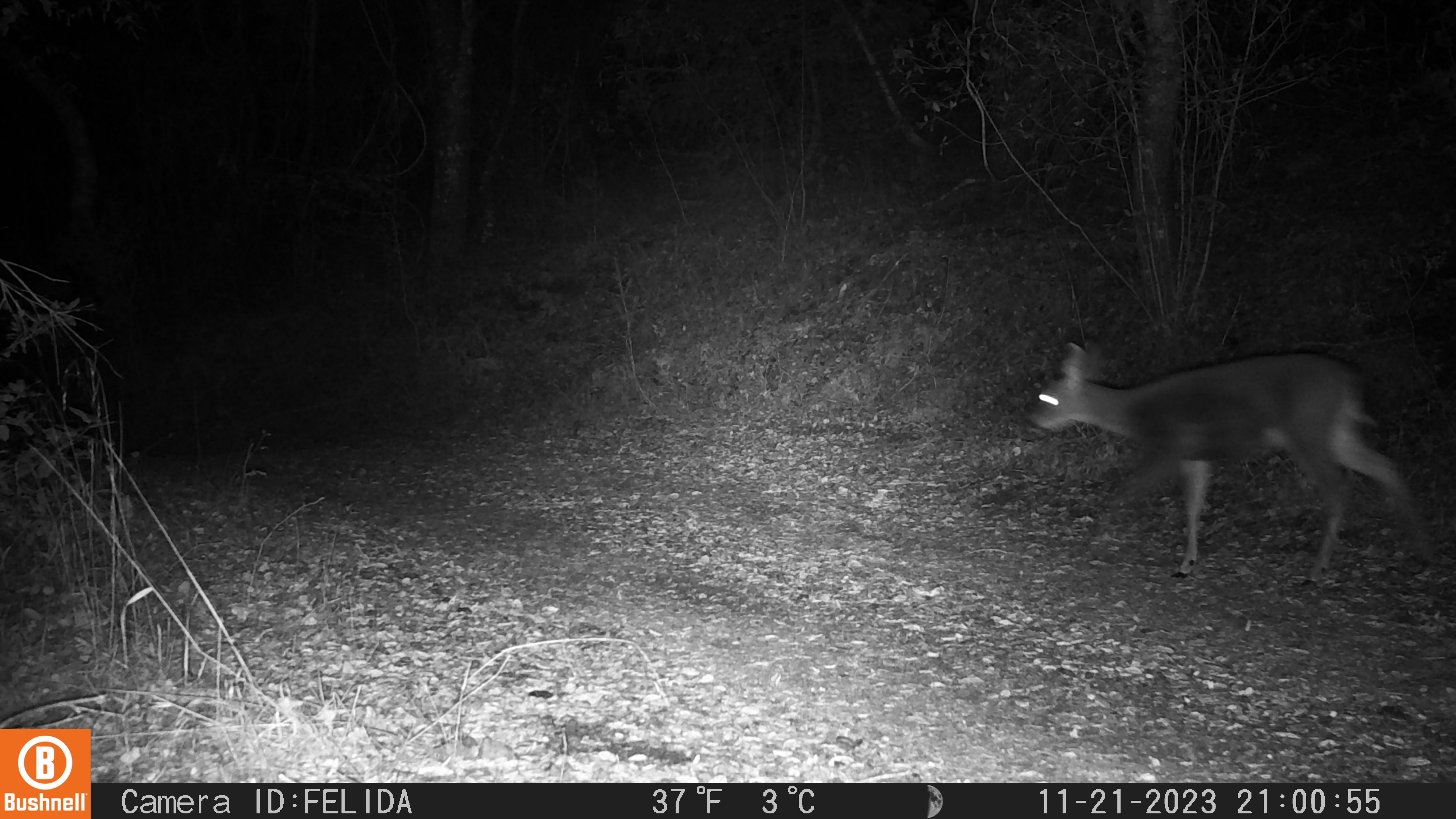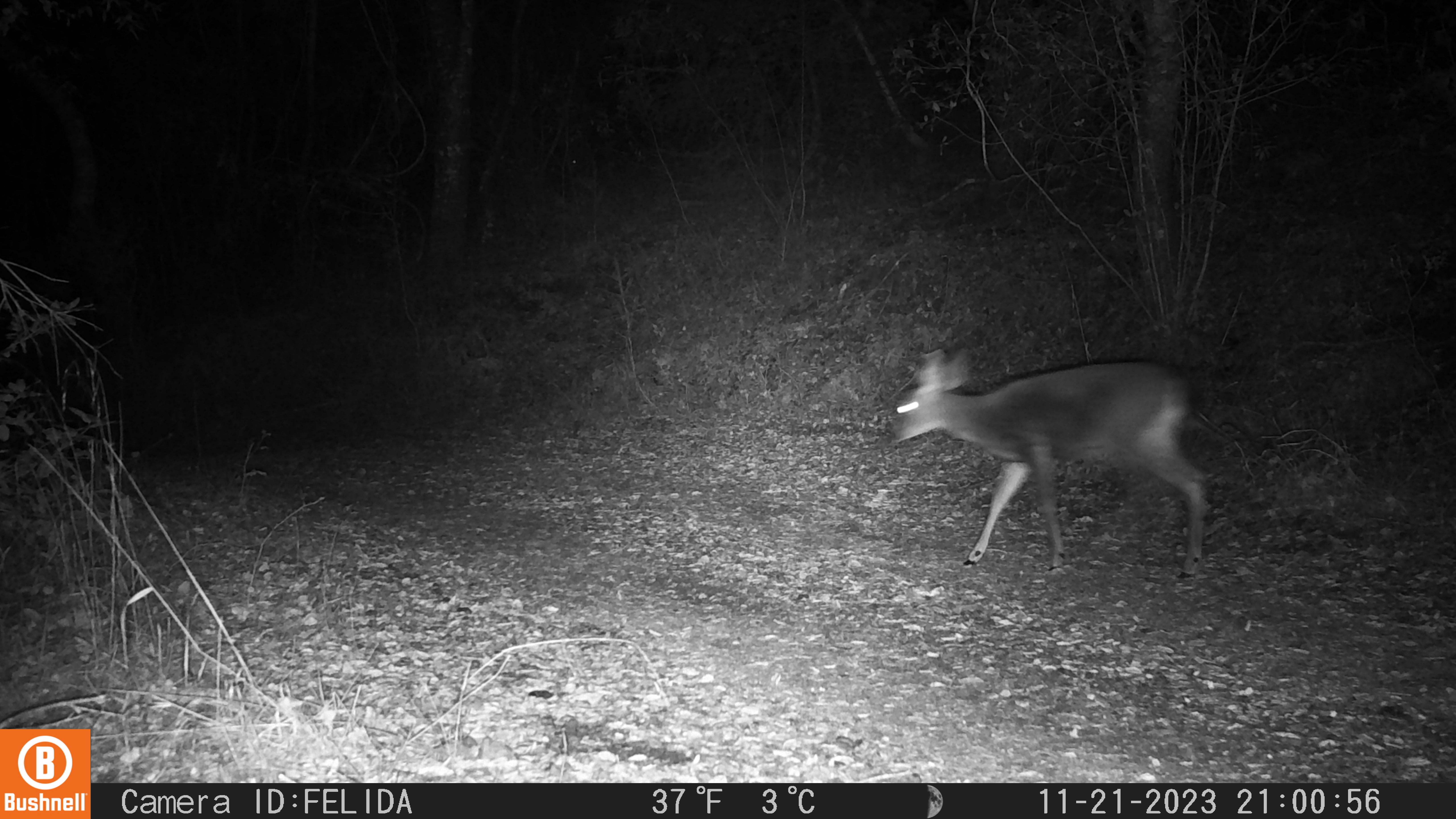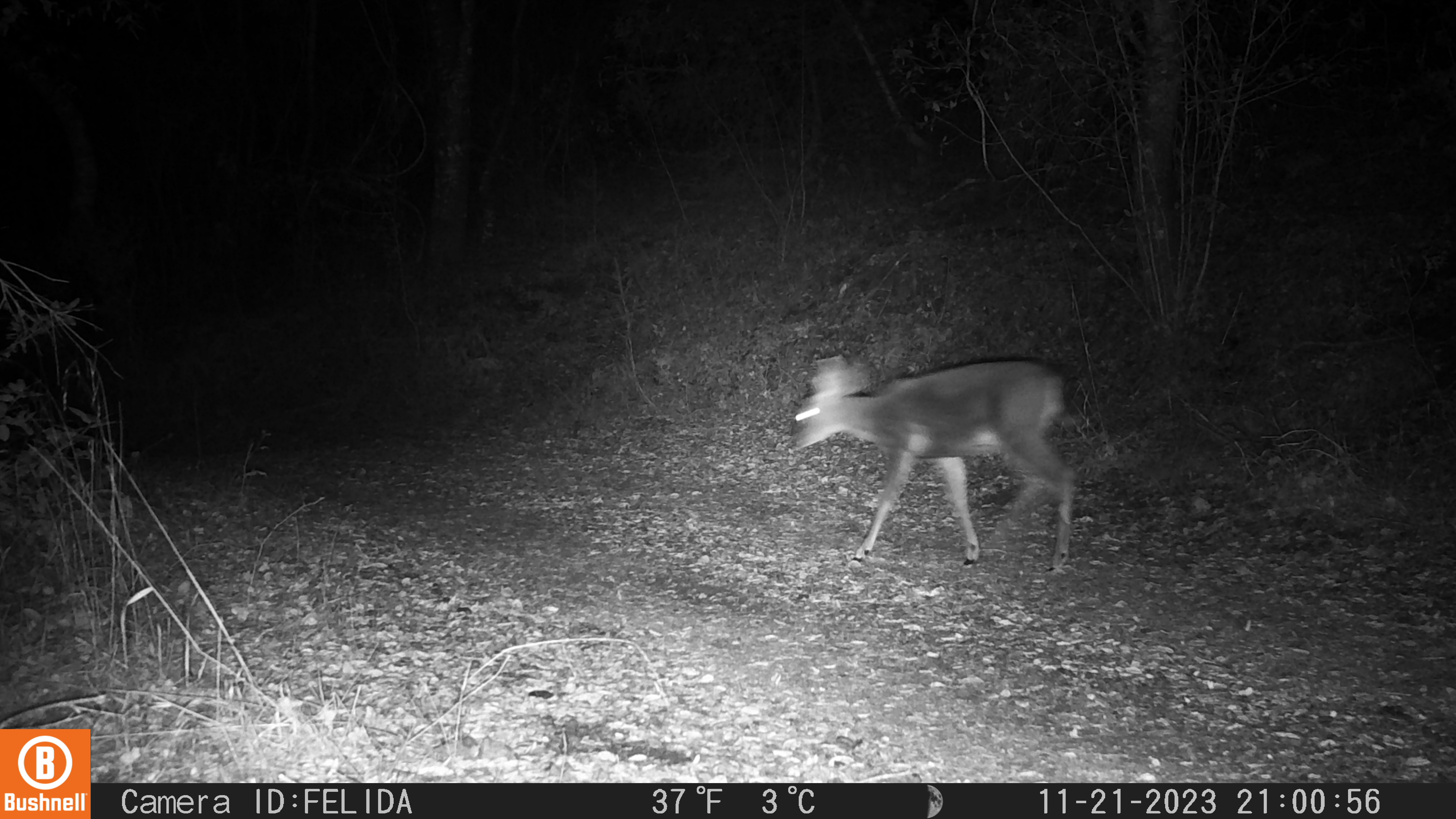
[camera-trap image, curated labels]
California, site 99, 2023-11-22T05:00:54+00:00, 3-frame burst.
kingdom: Animalia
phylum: Chordata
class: Mammalia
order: Artiodactyla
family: Cervidae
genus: Odocoileus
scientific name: Odocoileus hemionus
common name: mule deer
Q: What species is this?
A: Mule deer (Odocoileus hemionus).